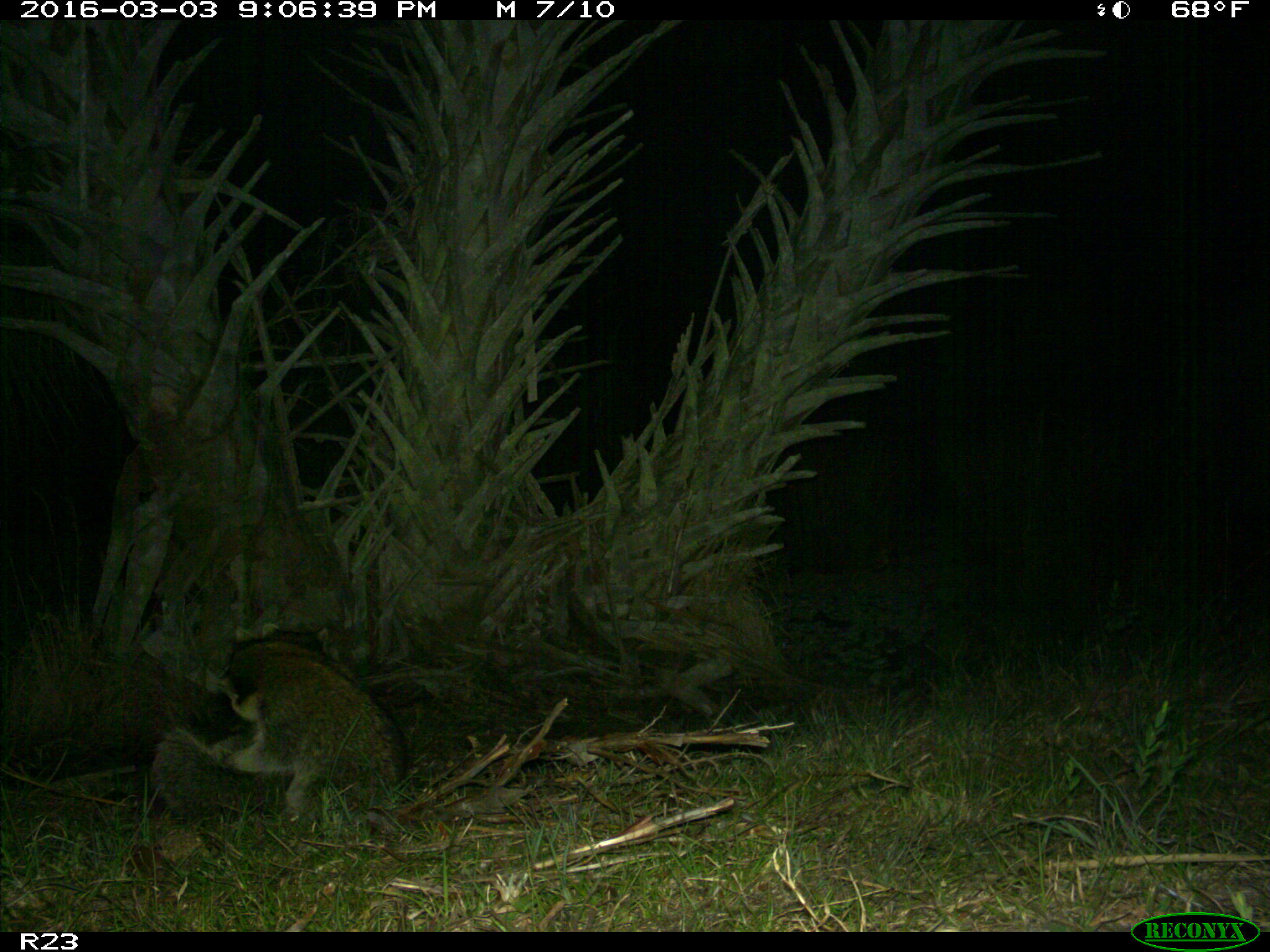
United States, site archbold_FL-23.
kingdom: Animalia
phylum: Chordata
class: Mammalia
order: Carnivora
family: Procyonidae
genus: Procyon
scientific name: Procyon lotor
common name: common raccoon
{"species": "Procyon lotor (common raccoon)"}